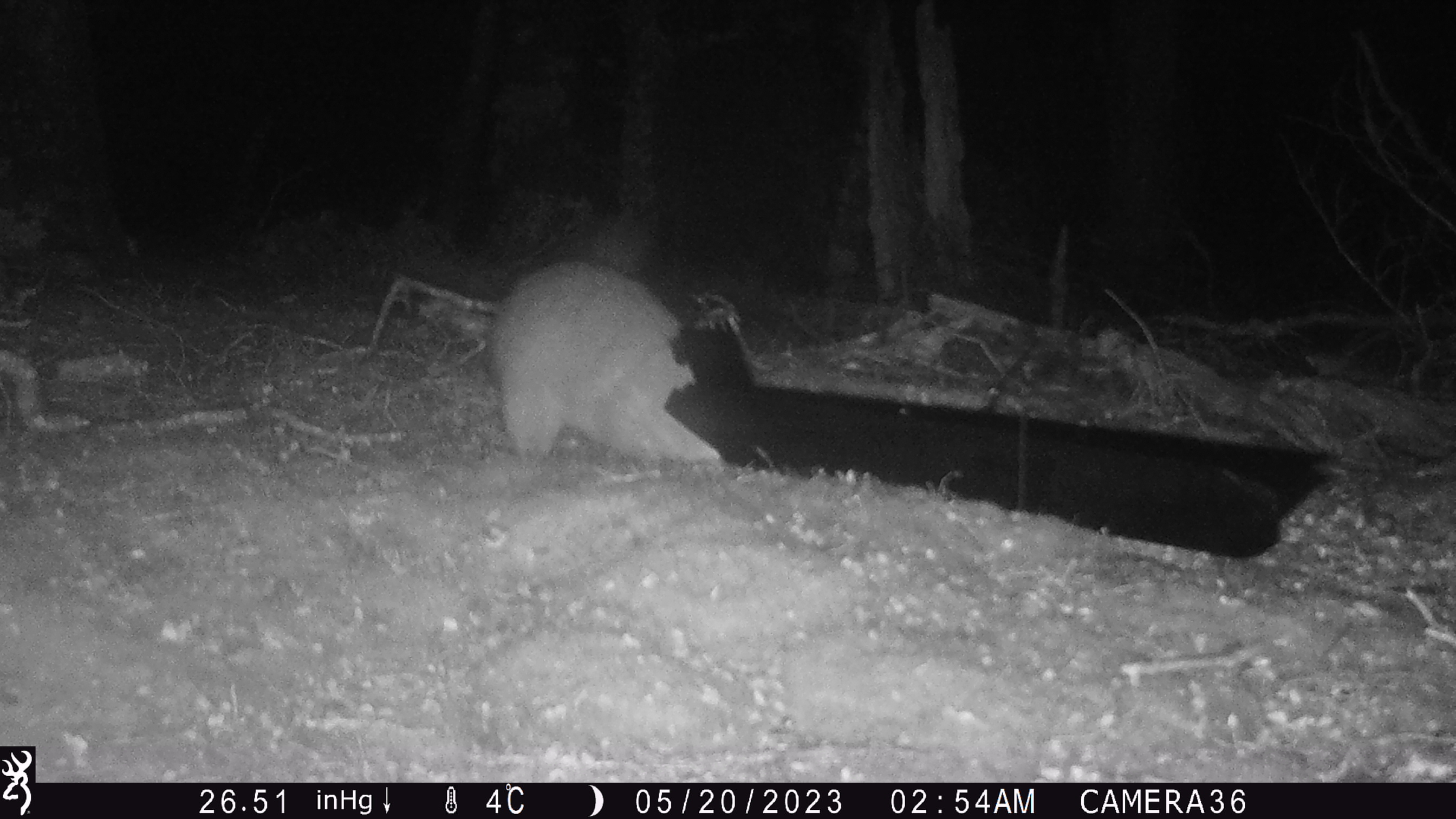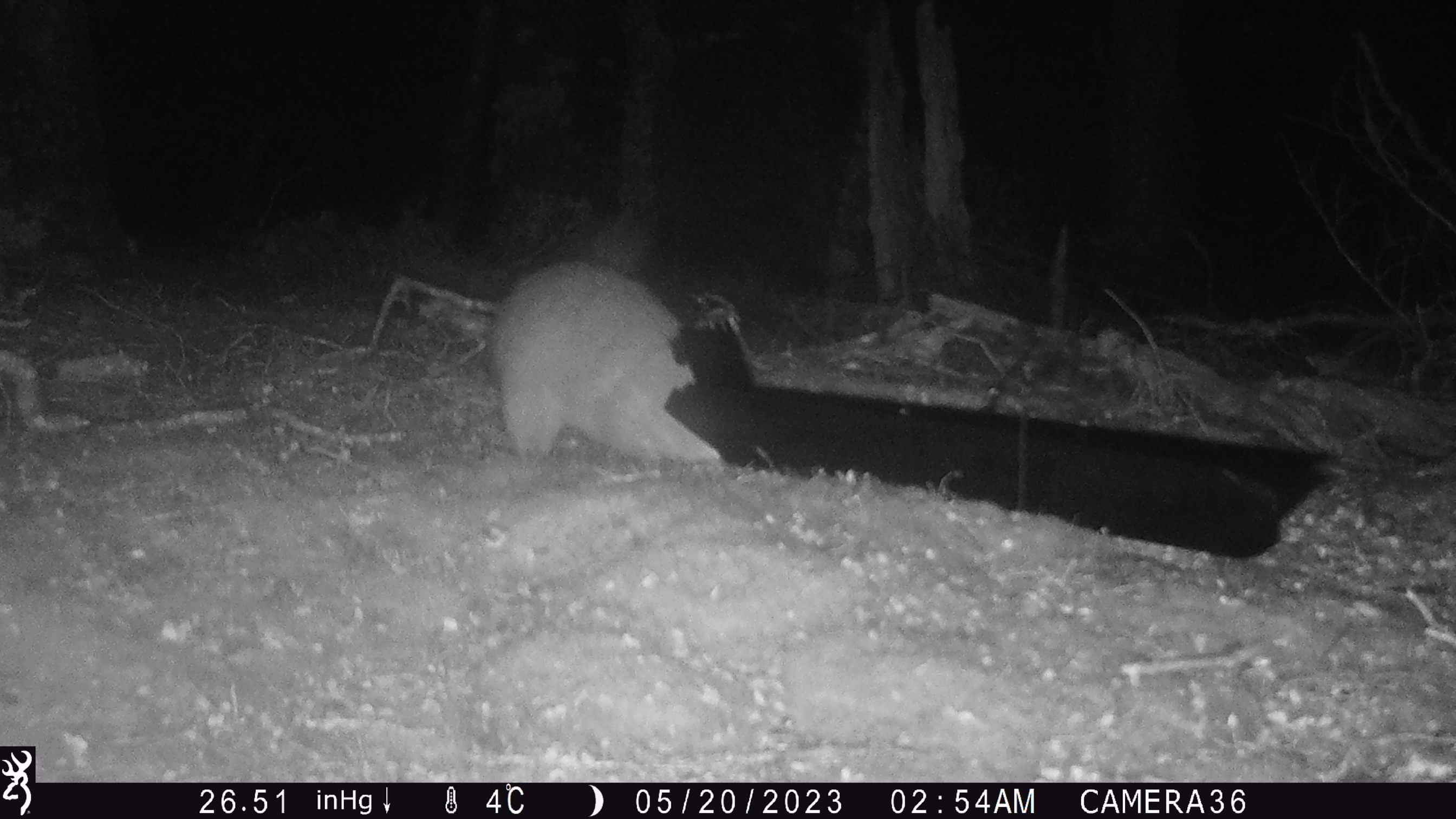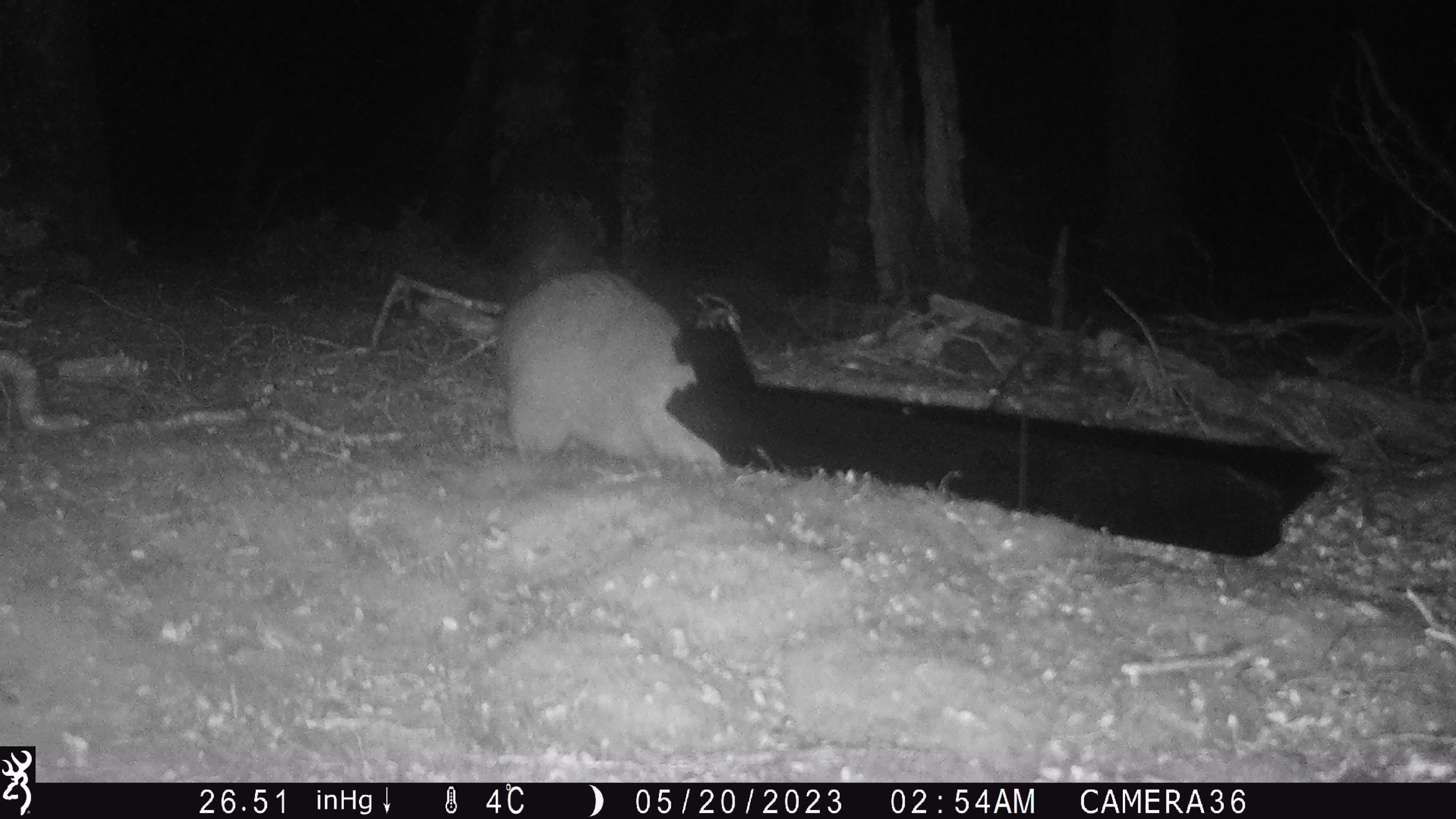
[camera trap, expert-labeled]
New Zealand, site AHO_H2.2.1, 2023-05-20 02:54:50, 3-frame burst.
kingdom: Animalia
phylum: Chordata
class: Mammalia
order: Diprotodontia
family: Phalangeridae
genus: Trichosurus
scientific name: Trichosurus vulpecula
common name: common brushtail possum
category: possum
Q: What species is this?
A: Possum (common brushtail possum) (Trichosurus vulpecula).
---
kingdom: Animalia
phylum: Chordata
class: Mammalia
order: Carnivora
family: Mustelidae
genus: Mustela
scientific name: Mustela erminea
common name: stoat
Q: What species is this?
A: Stoat (Mustela erminea).